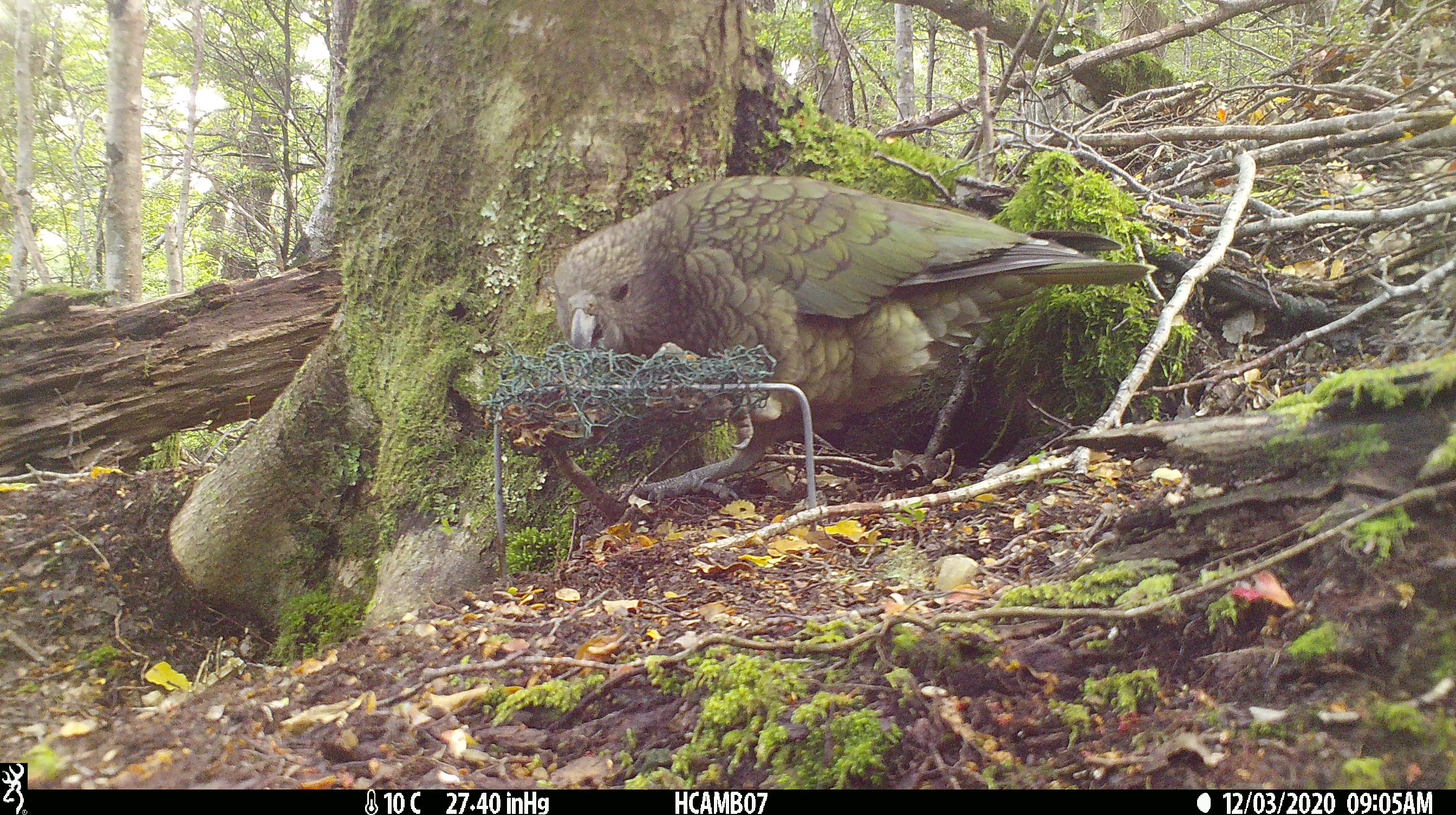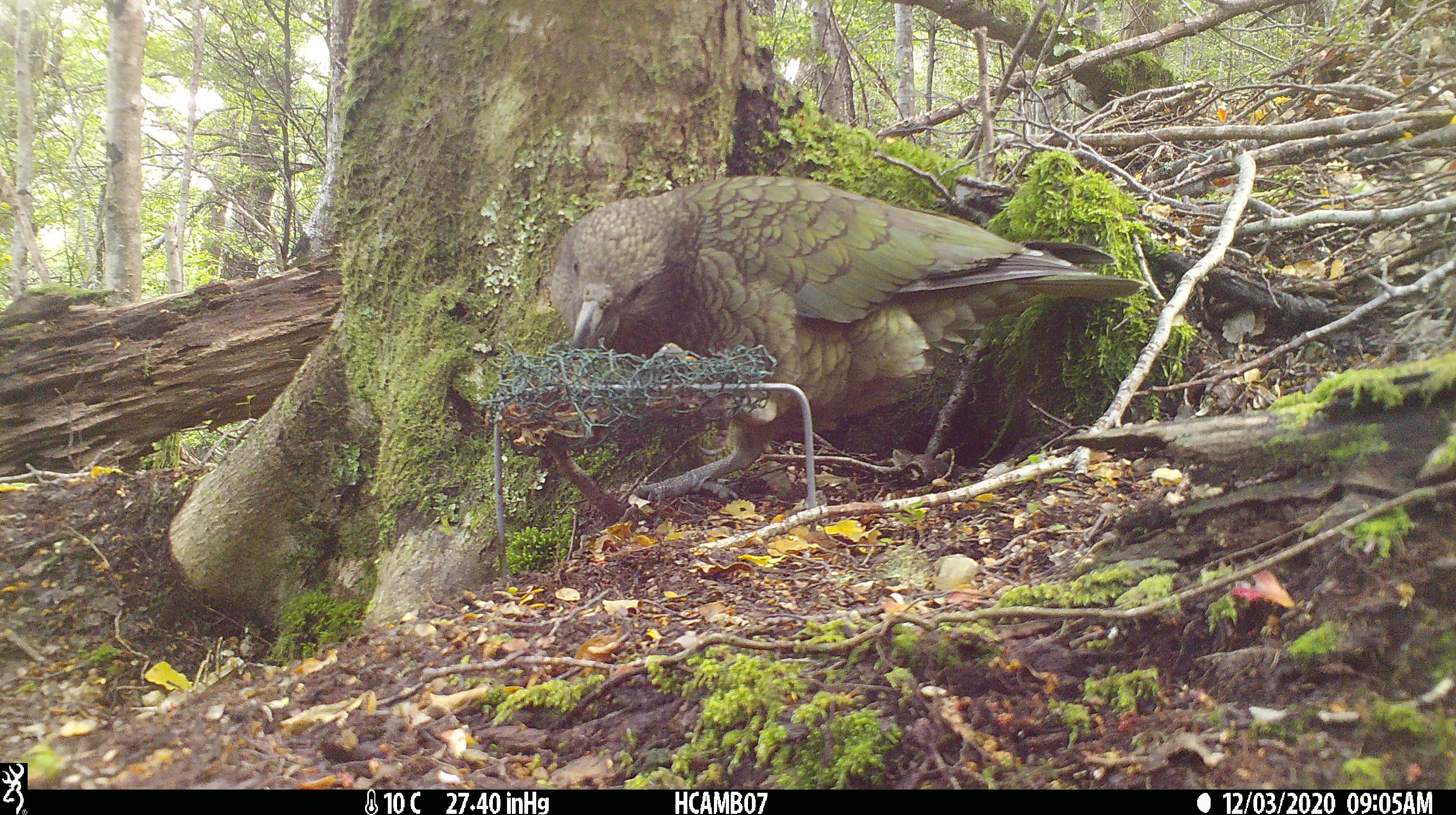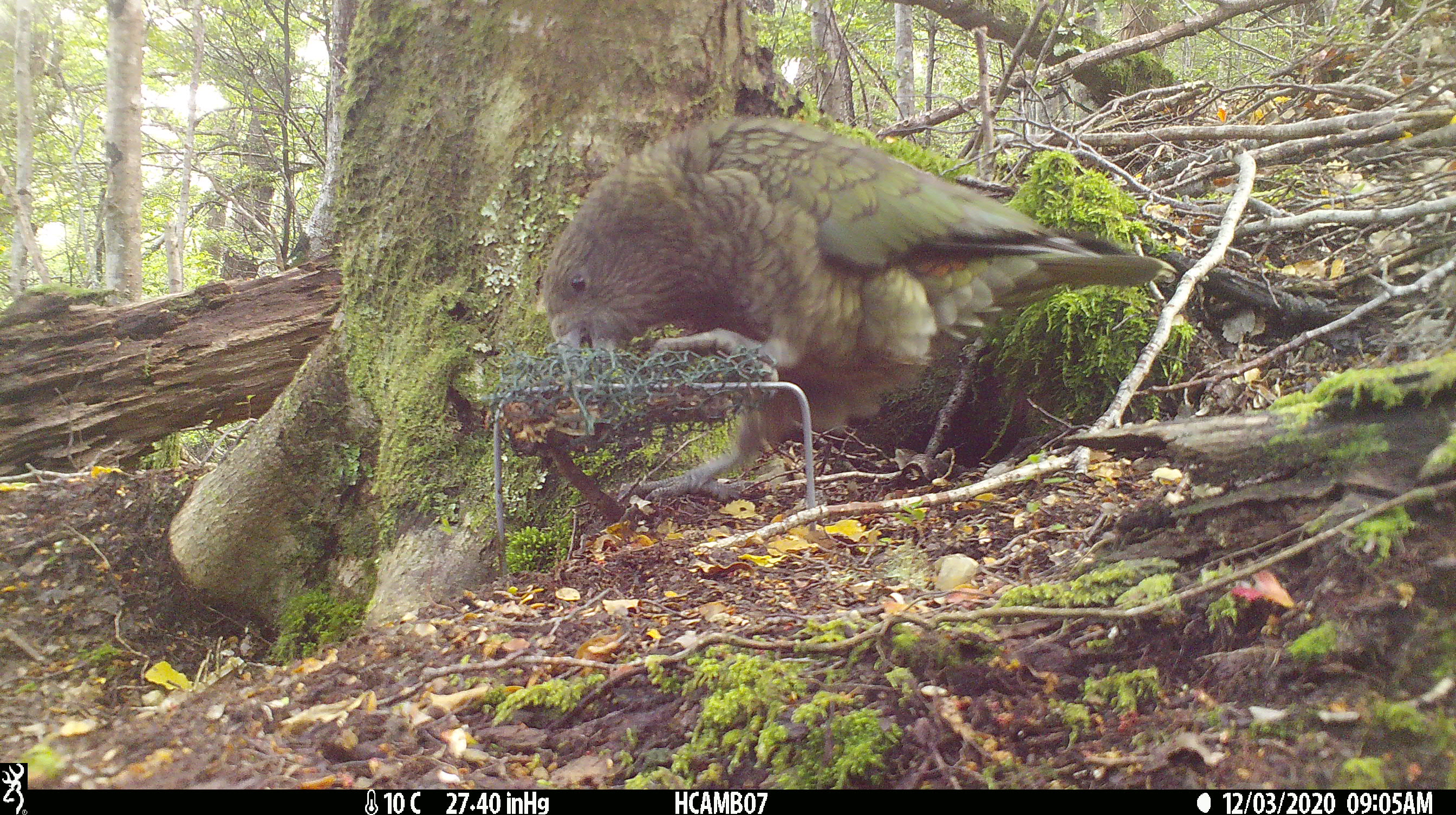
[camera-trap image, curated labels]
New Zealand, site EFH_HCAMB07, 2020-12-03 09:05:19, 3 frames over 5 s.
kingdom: Animalia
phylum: Chordata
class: Aves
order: Psittaciformes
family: Strigopidae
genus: Nestor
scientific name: Nestor notabilis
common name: kea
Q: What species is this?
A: Kea (Nestor notabilis).